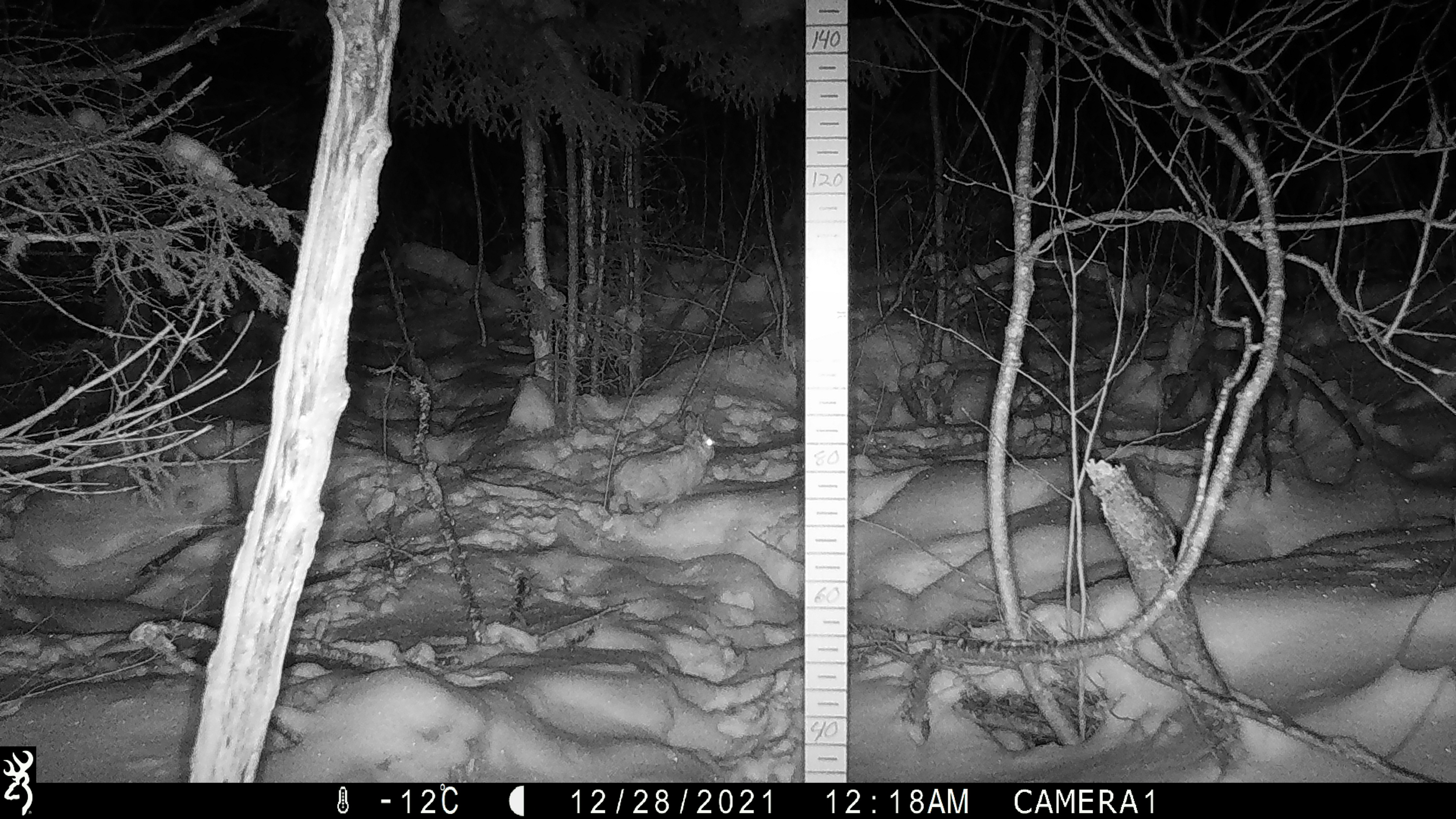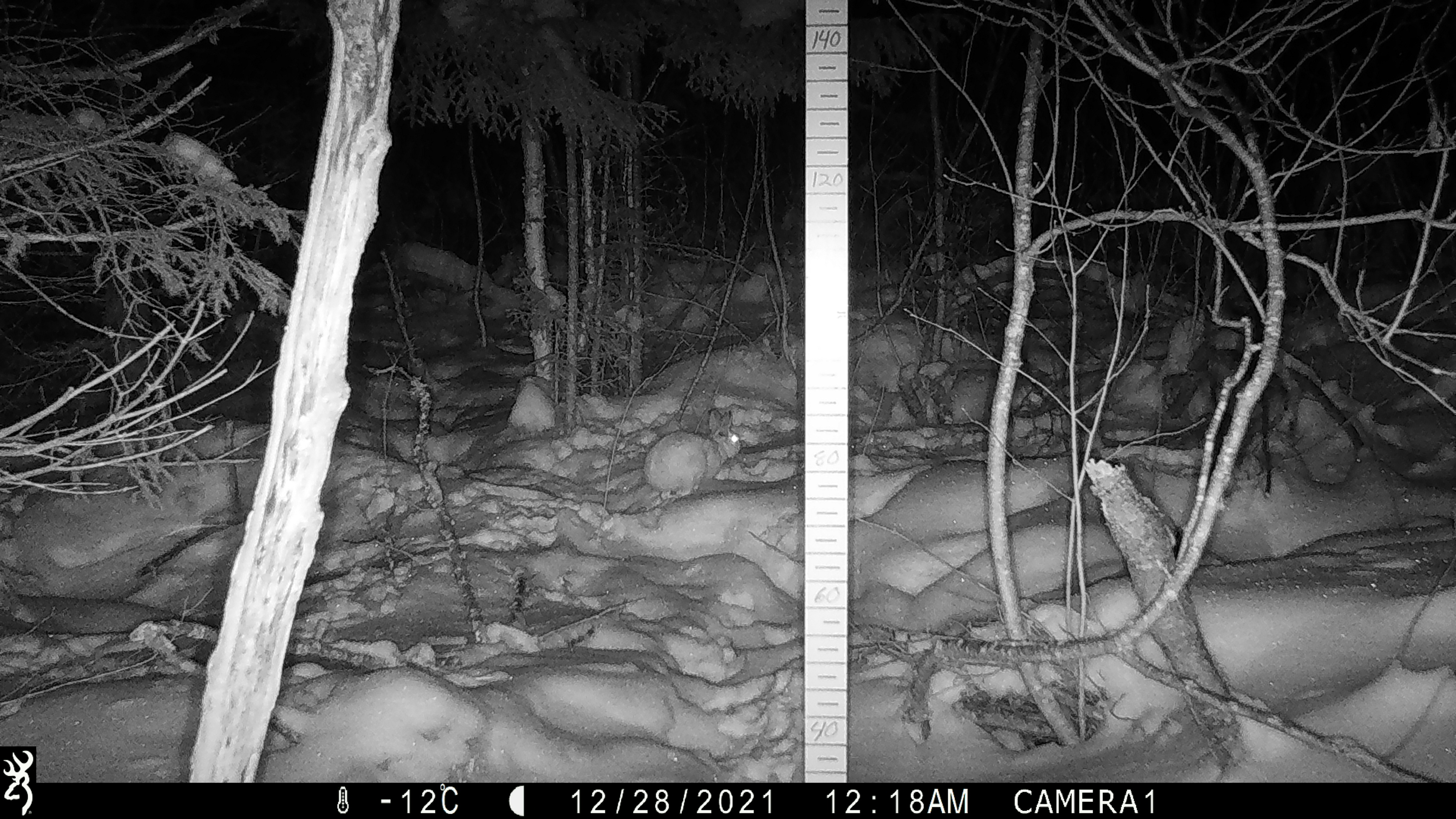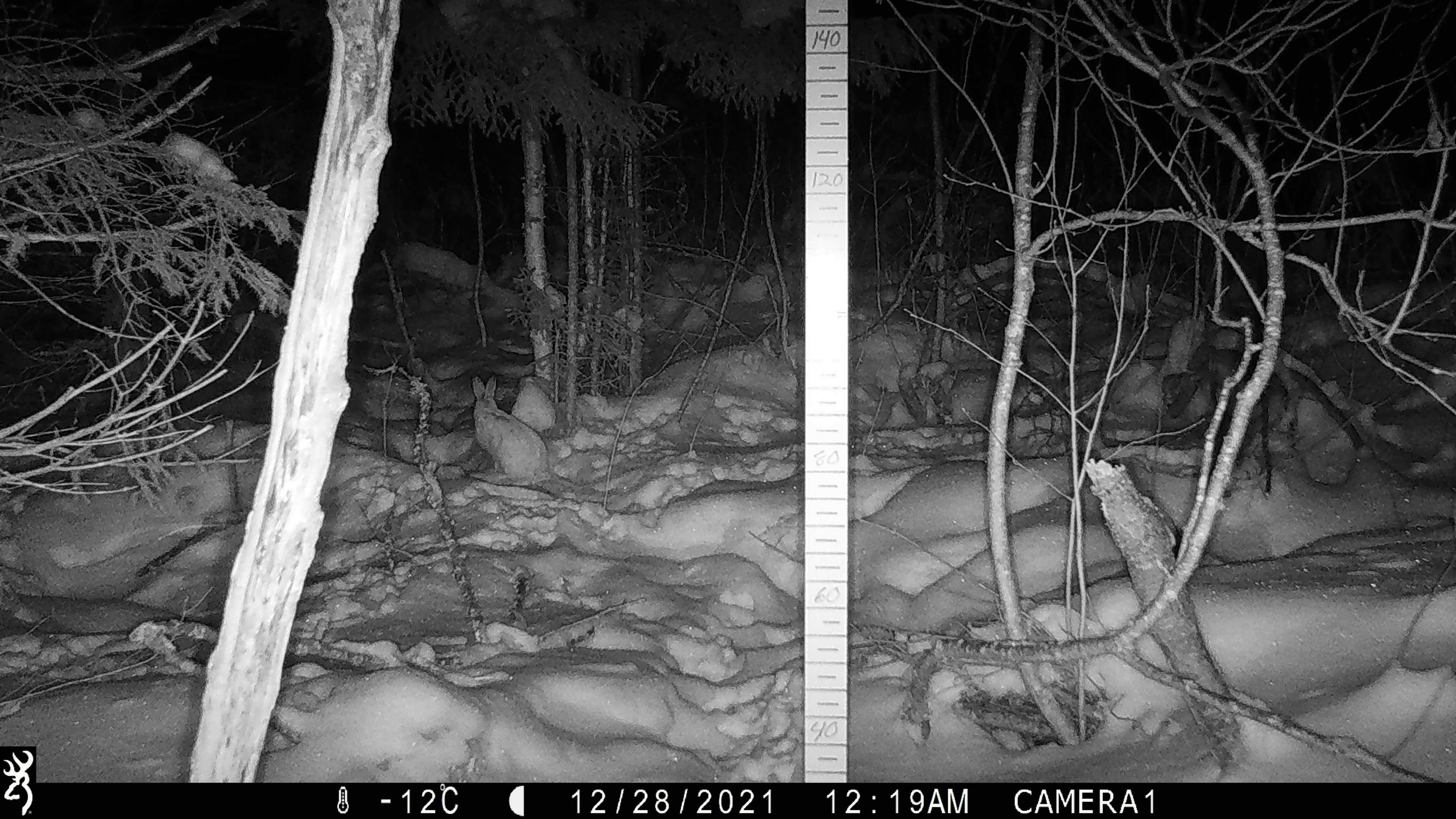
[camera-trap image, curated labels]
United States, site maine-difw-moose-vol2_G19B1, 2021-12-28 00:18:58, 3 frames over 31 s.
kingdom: Animalia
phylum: Chordata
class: Mammalia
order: Lagomorpha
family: Leporidae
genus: Lepus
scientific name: Lepus americanus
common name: snowshoe hare